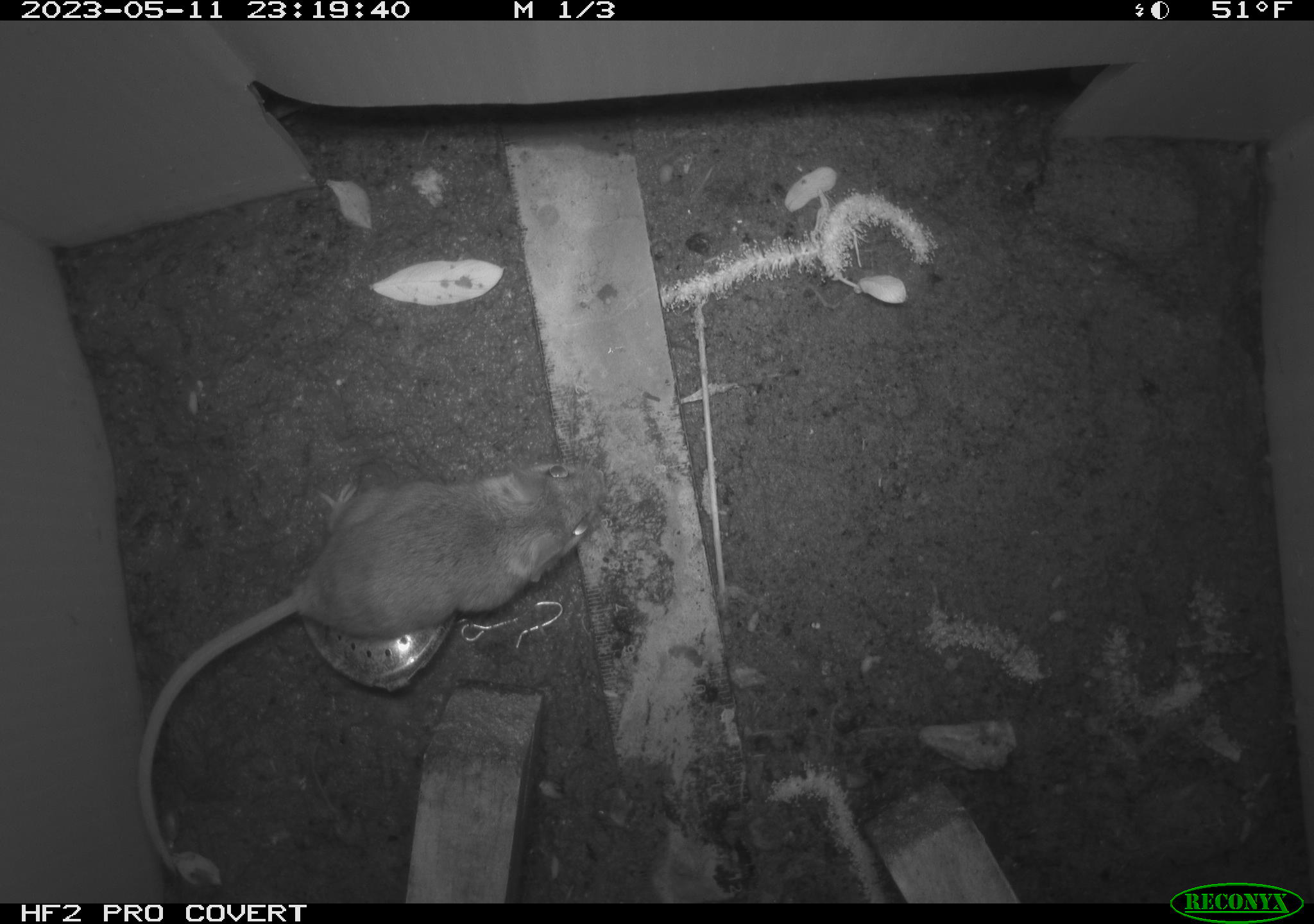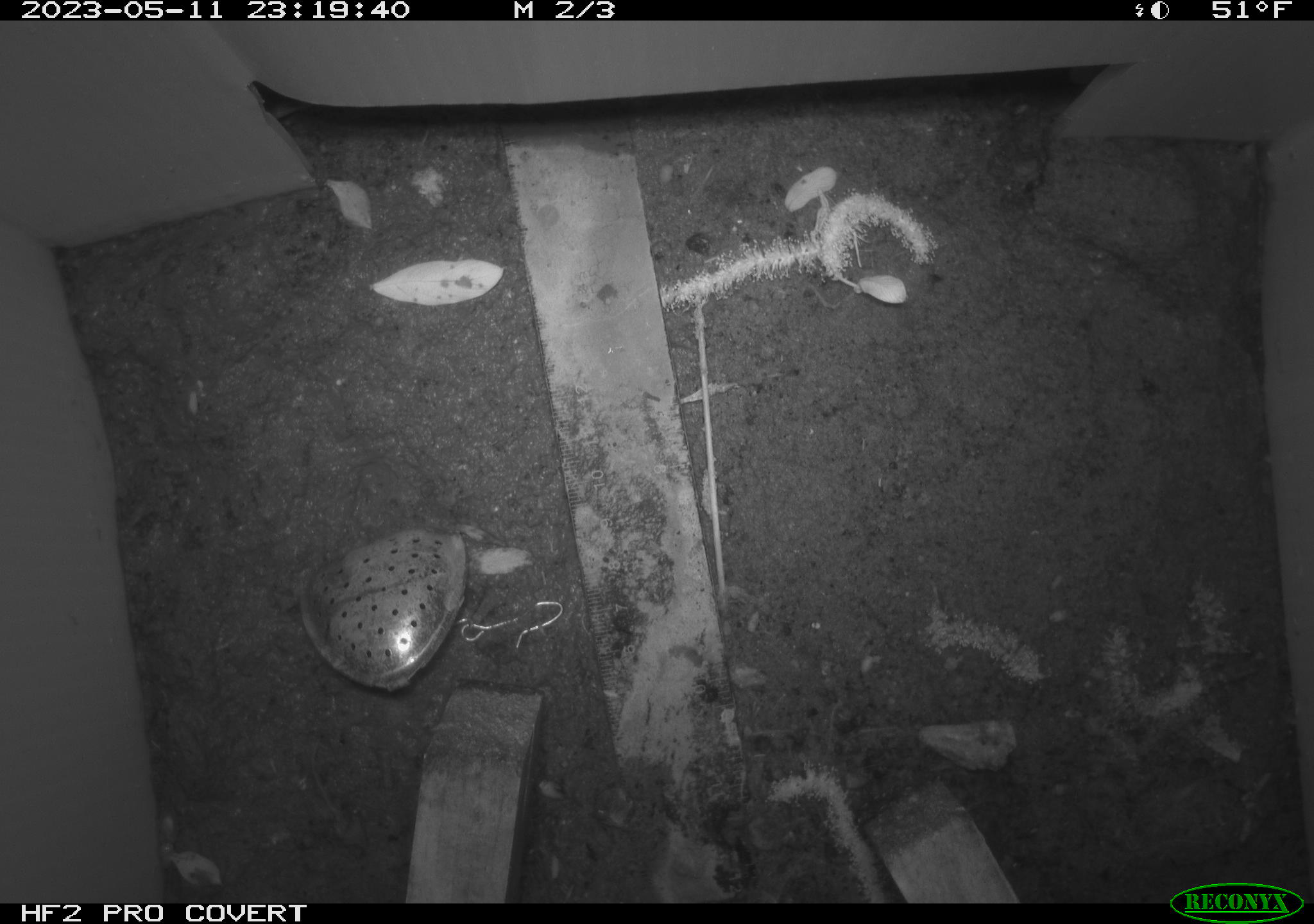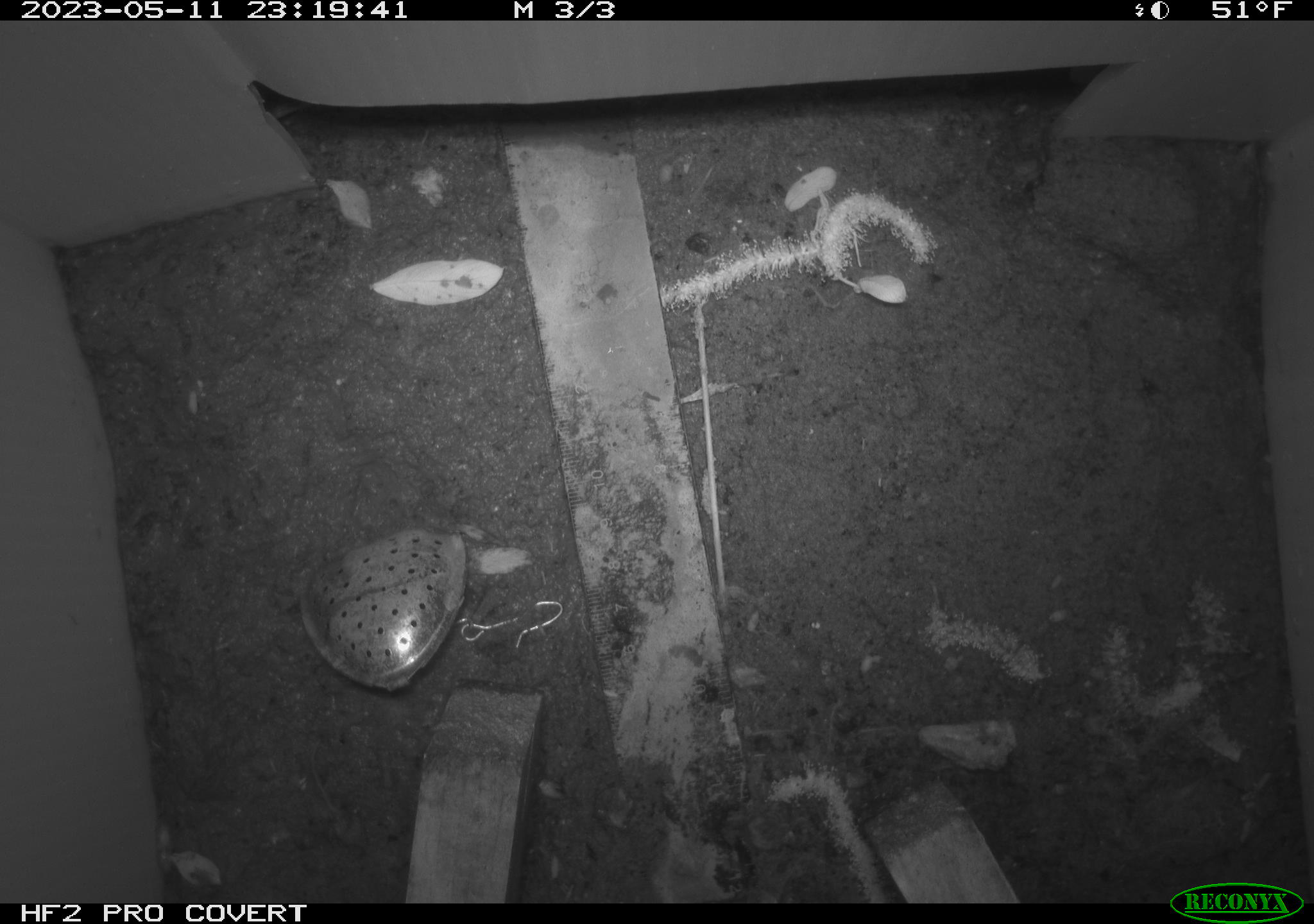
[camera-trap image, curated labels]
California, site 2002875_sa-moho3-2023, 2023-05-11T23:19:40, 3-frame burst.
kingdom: Animalia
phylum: Chordata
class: Mammalia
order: Rodentia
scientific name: Rodentia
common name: mouse species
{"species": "mouse species (Rodentia)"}